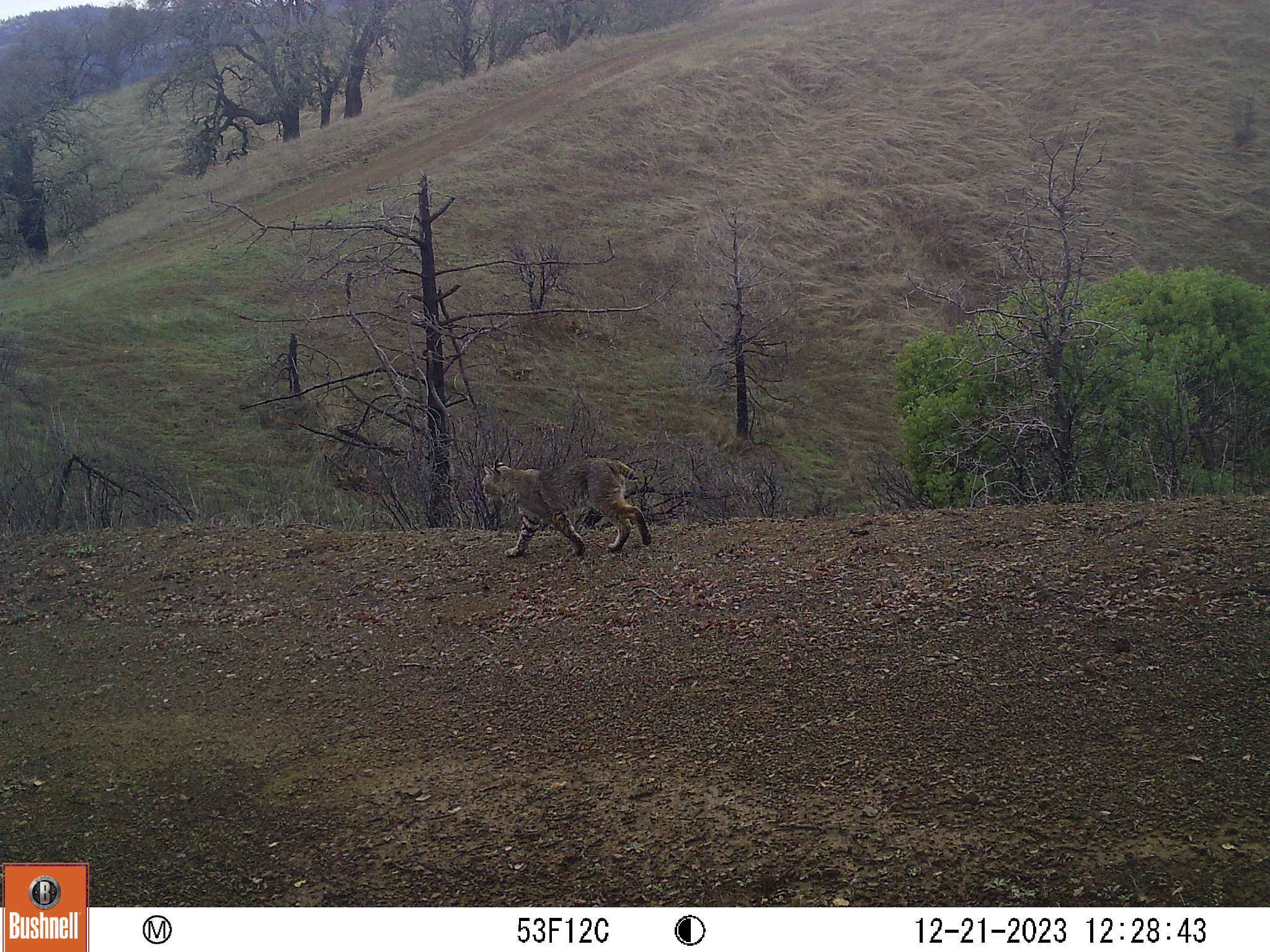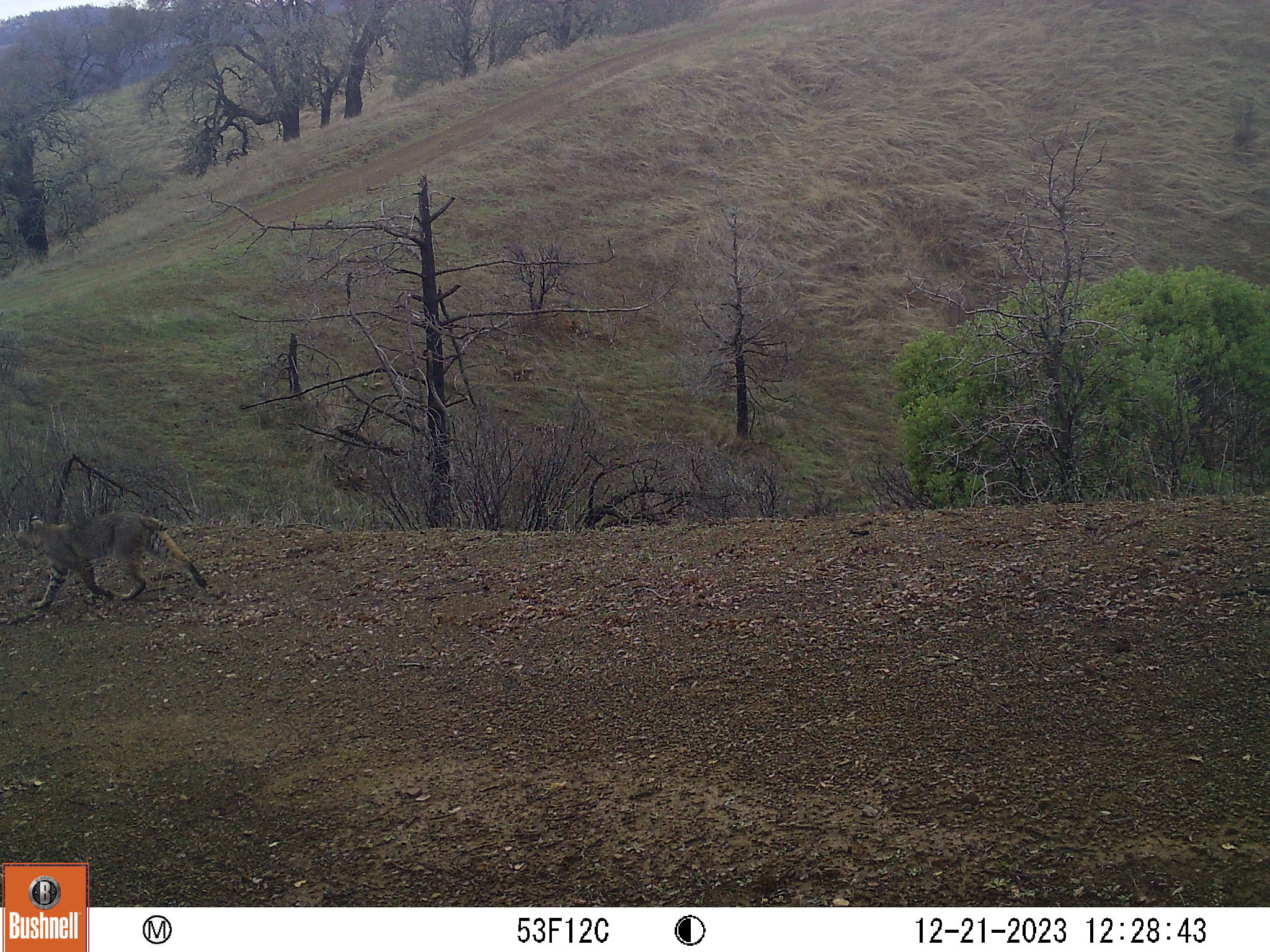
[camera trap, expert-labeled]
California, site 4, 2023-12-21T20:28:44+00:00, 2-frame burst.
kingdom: Animalia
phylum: Chordata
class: Mammalia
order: Carnivora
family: Felidae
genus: Lynx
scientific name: Lynx rufus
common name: bobcat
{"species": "bobcat (Lynx rufus)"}